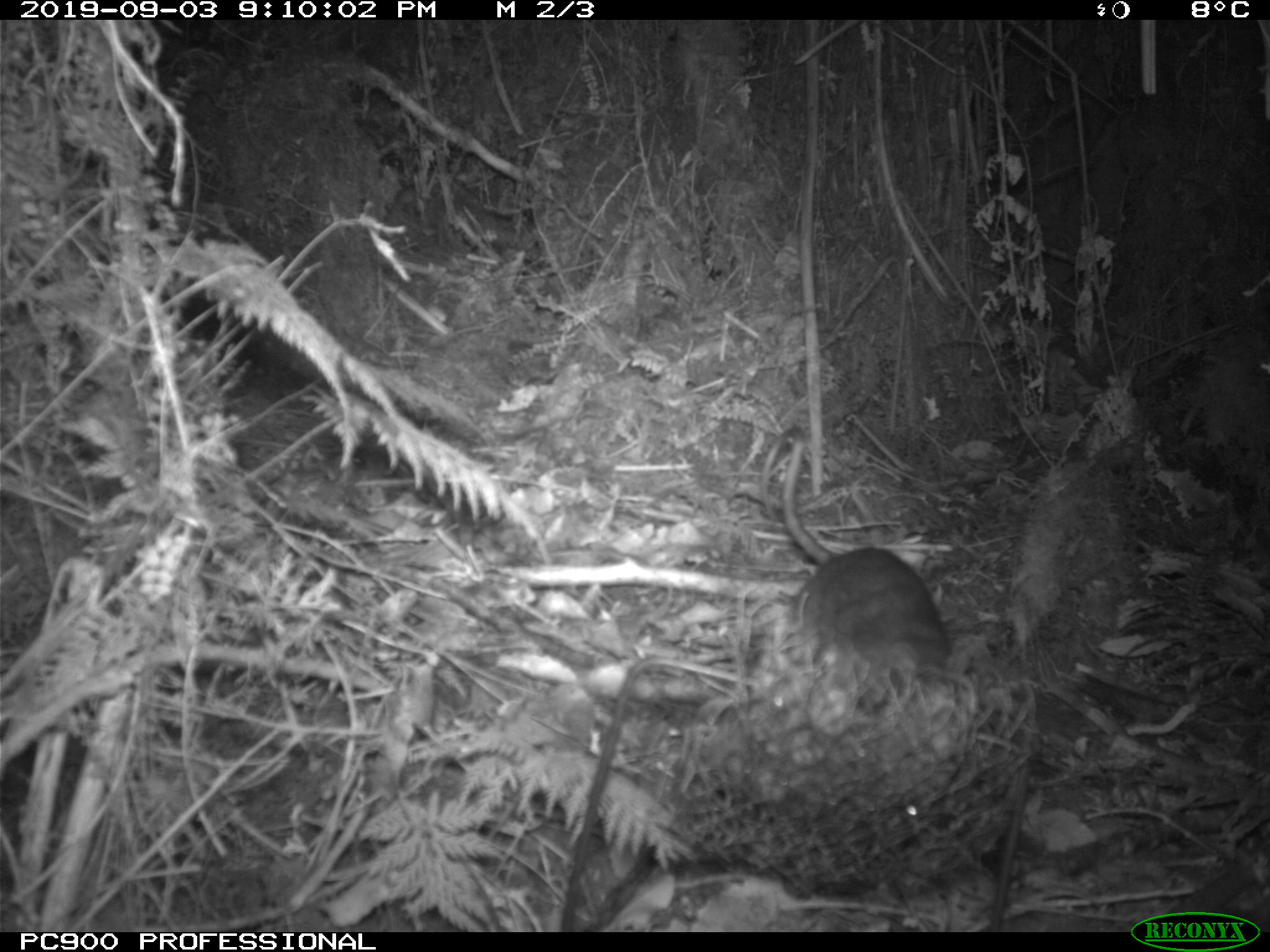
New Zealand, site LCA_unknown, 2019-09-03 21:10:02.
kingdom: Animalia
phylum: Chordata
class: Mammalia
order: Rodentia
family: Muridae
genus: Rattus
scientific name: Rattus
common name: rat